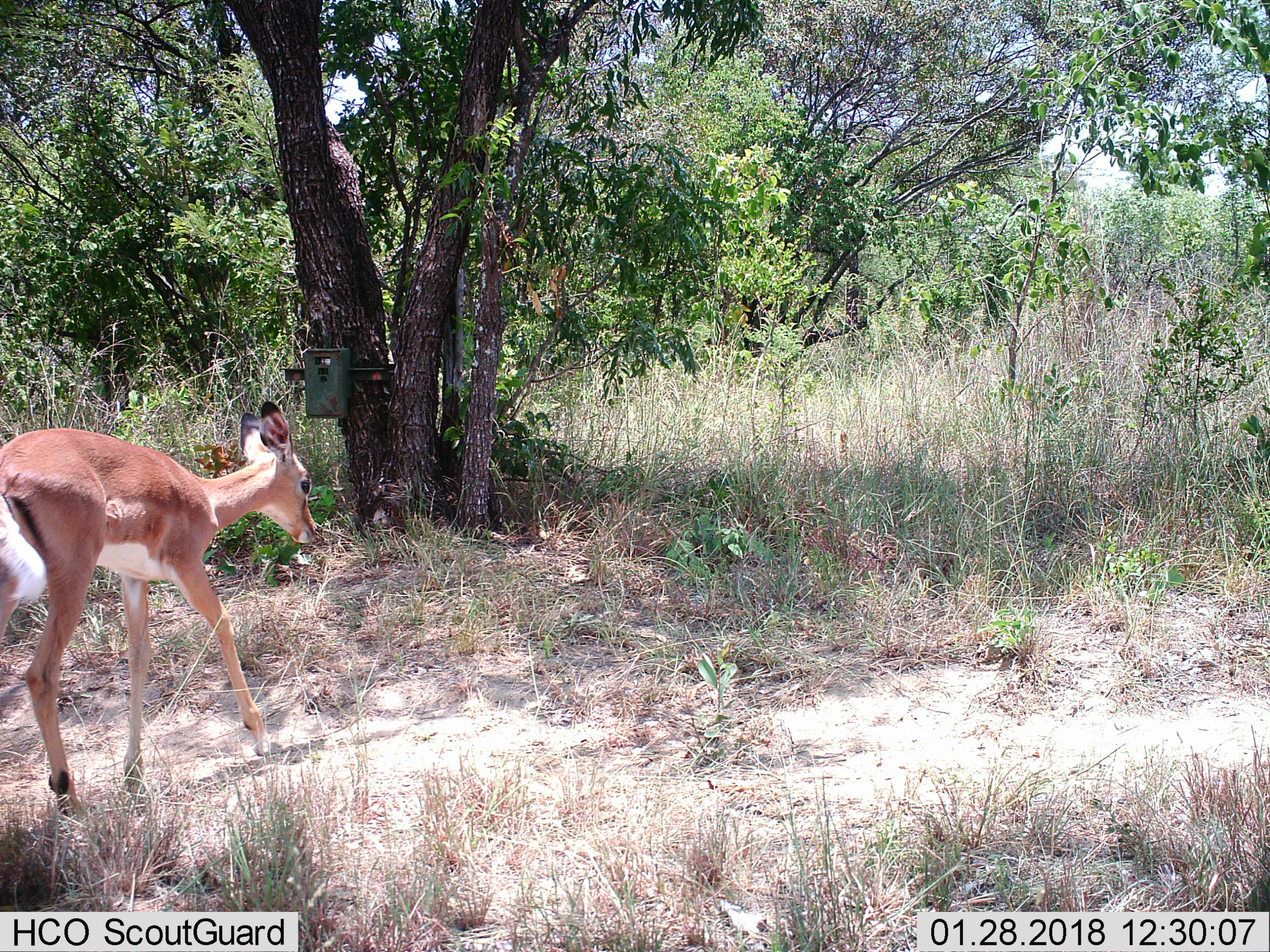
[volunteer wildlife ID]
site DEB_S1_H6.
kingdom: Animalia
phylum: Chordata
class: Mammalia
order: Artiodactyla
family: Bovidae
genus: Aepyceros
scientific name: Aepyceros melampus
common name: impala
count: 1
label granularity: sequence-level